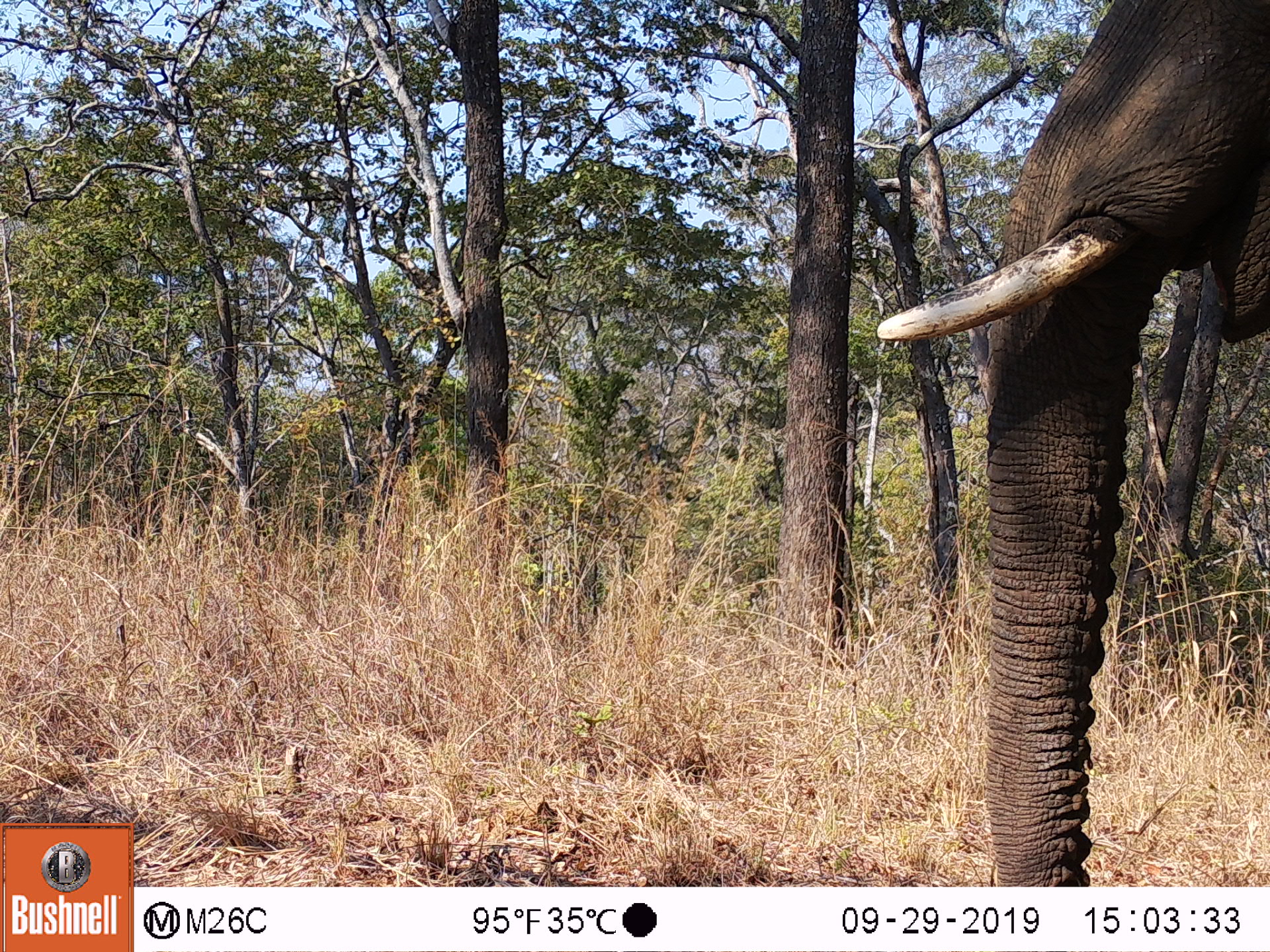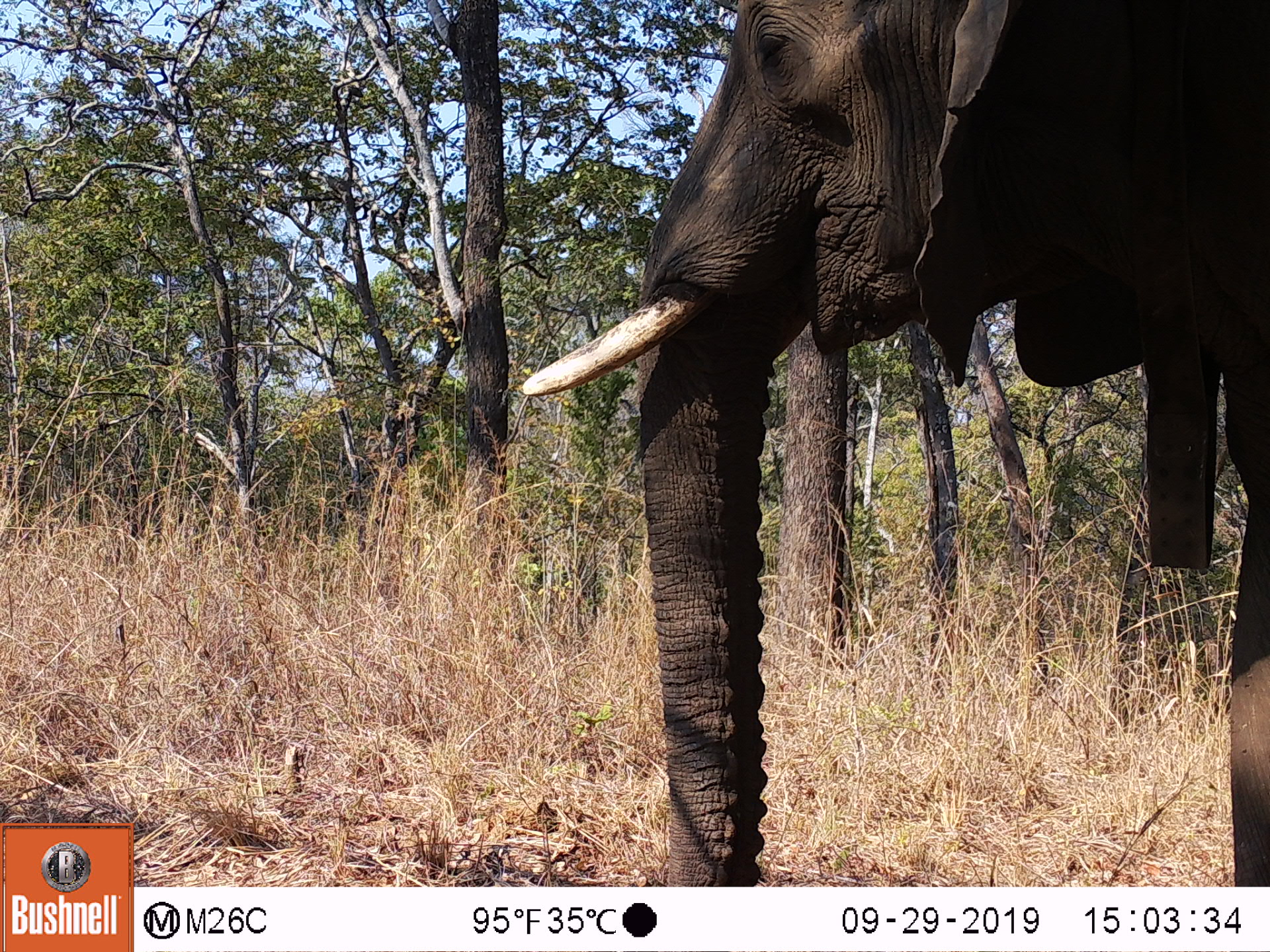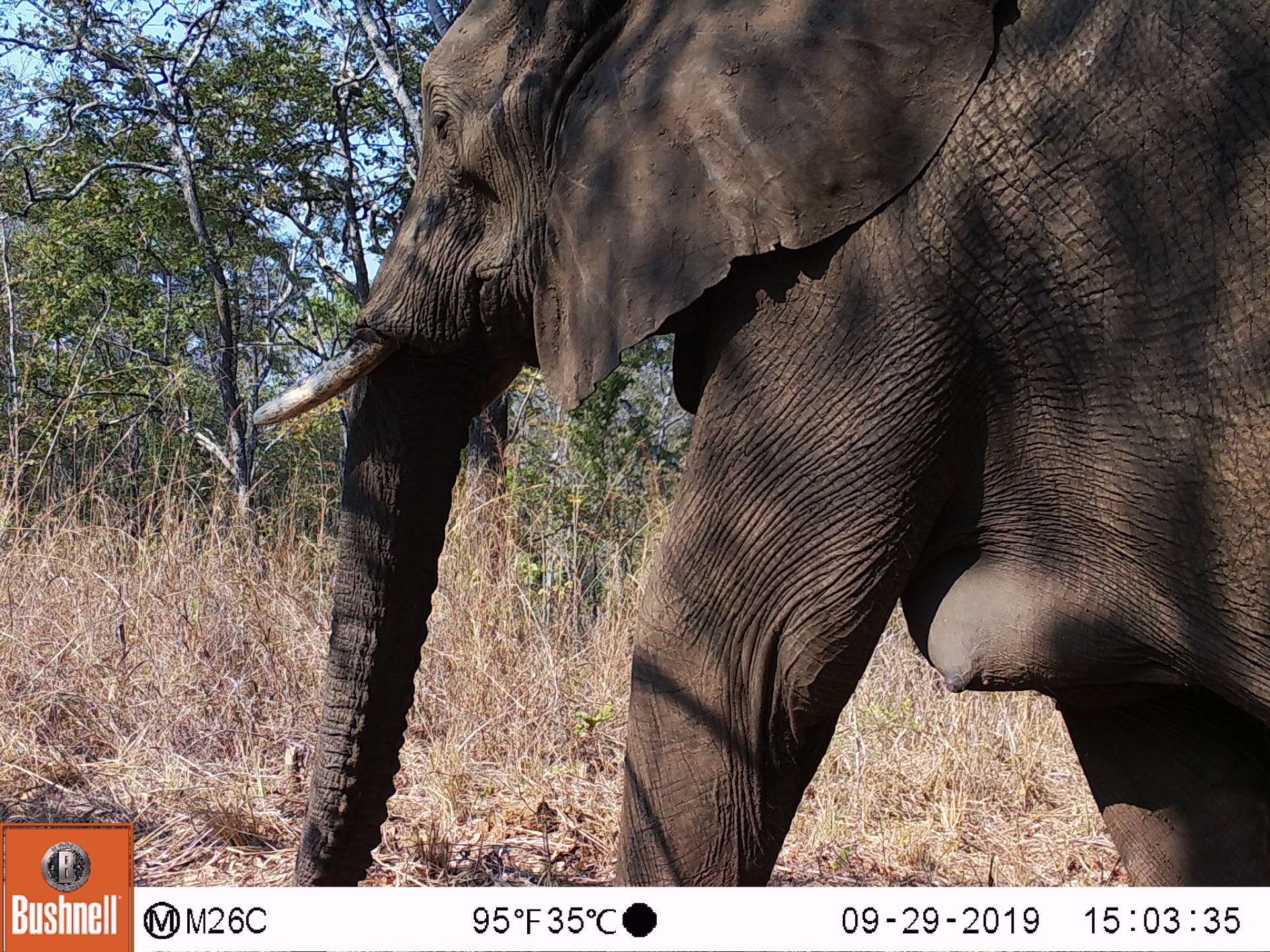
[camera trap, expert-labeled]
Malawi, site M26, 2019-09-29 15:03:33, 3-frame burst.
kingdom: Animalia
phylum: Chordata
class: Mammalia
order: Proboscidea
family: Elephantidae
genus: Loxodonta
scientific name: Loxodonta africana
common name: african savanna elephant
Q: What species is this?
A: African savanna elephant (Loxodonta africana).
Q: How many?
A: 1.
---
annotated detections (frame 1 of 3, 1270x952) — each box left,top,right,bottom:
african savanna elephant: 873,3,1266,880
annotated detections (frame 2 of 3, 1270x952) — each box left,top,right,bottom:
african savanna elephant: 514,6,1263,878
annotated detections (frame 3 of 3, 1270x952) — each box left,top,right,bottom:
african savanna elephant: 266,5,1265,880